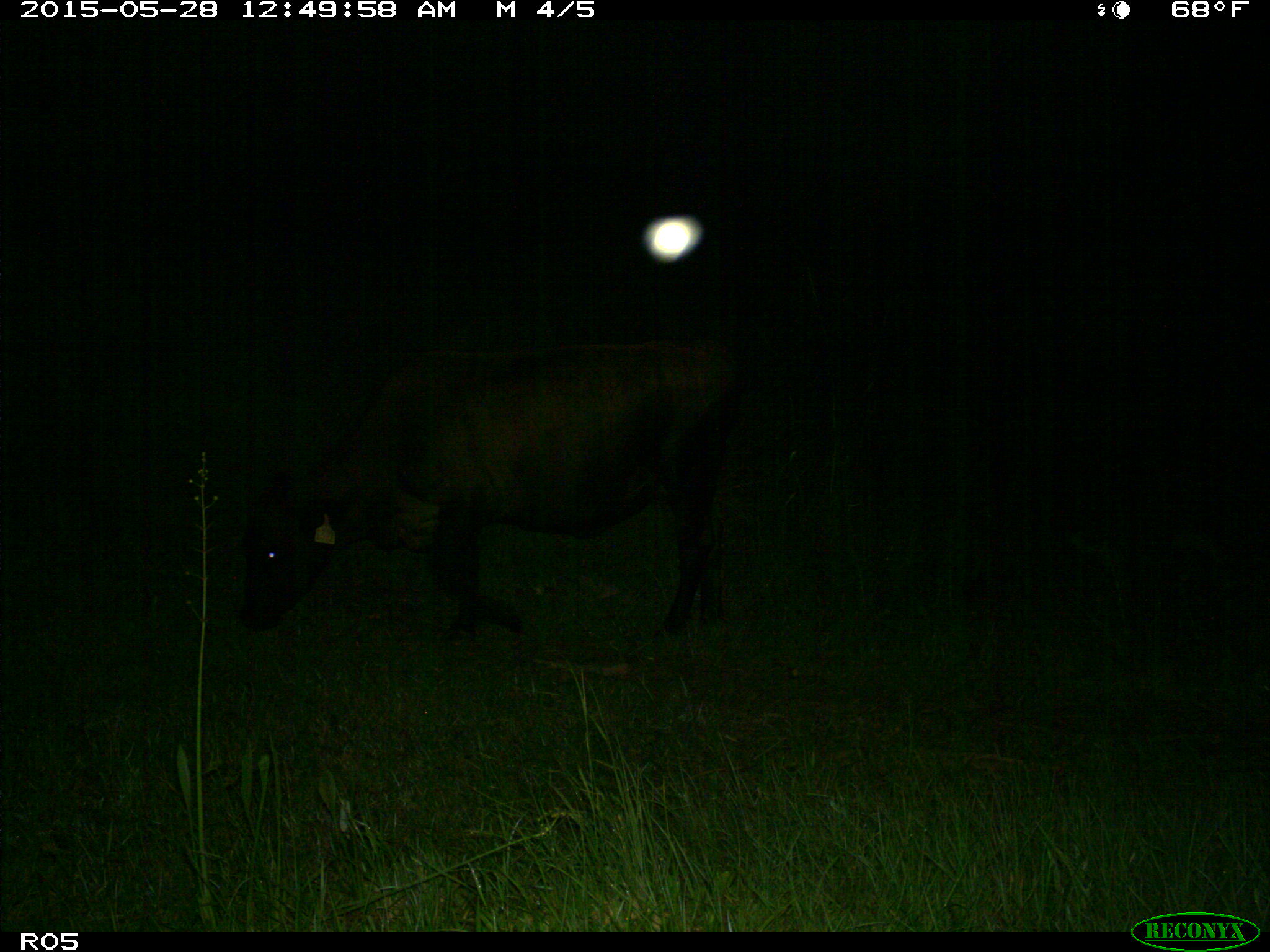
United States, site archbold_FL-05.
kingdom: Animalia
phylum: Chordata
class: Mammalia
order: Artiodactyla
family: Bovidae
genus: Bos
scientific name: Bos taurus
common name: domestic cow